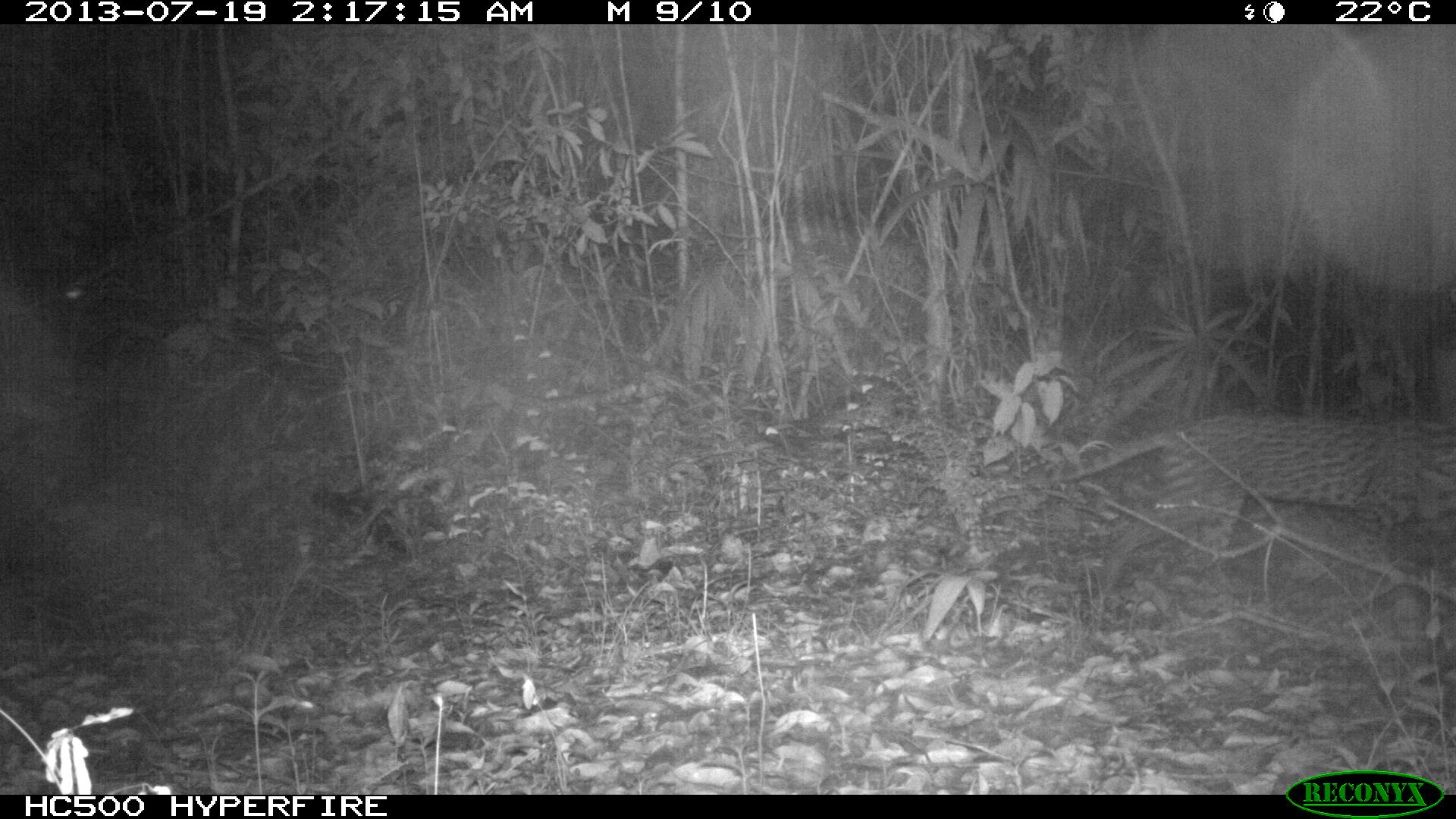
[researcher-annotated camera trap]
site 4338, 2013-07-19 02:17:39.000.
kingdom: Animalia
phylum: Chordata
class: Mammalia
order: Carnivora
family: Felidae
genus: Leopardus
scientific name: Leopardus pardalis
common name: ocelot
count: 1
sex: female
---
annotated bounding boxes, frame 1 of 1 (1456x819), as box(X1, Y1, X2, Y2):
leopardus pardalis: box(1024, 409, 1455, 603)